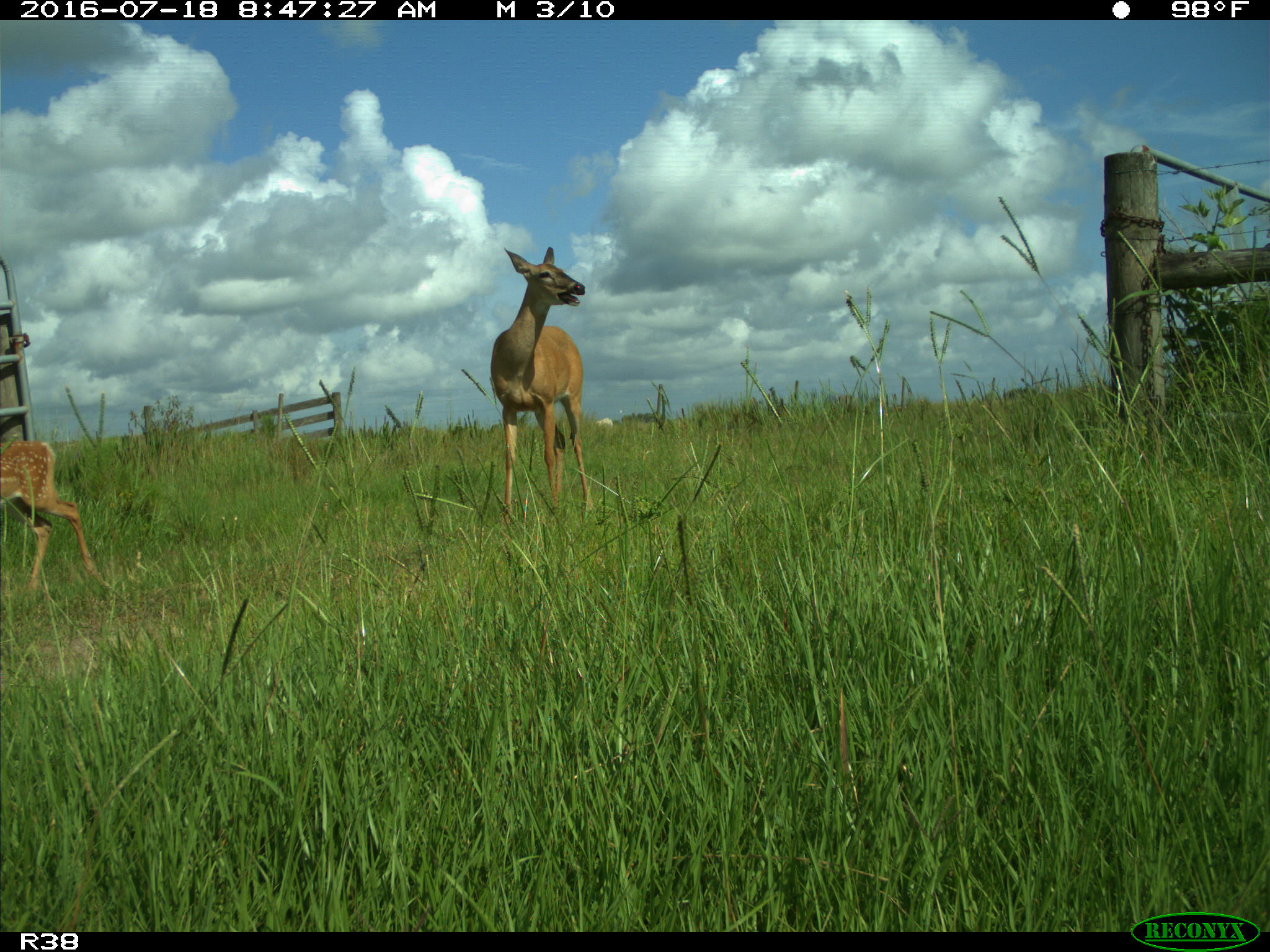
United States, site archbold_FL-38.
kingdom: Animalia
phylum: Chordata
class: Mammalia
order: Artiodactyla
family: Cervidae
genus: Odocoileus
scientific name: Odocoileus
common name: deer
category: unidentified deer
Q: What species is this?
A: Unidentified deer (deer) (Odocoileus).